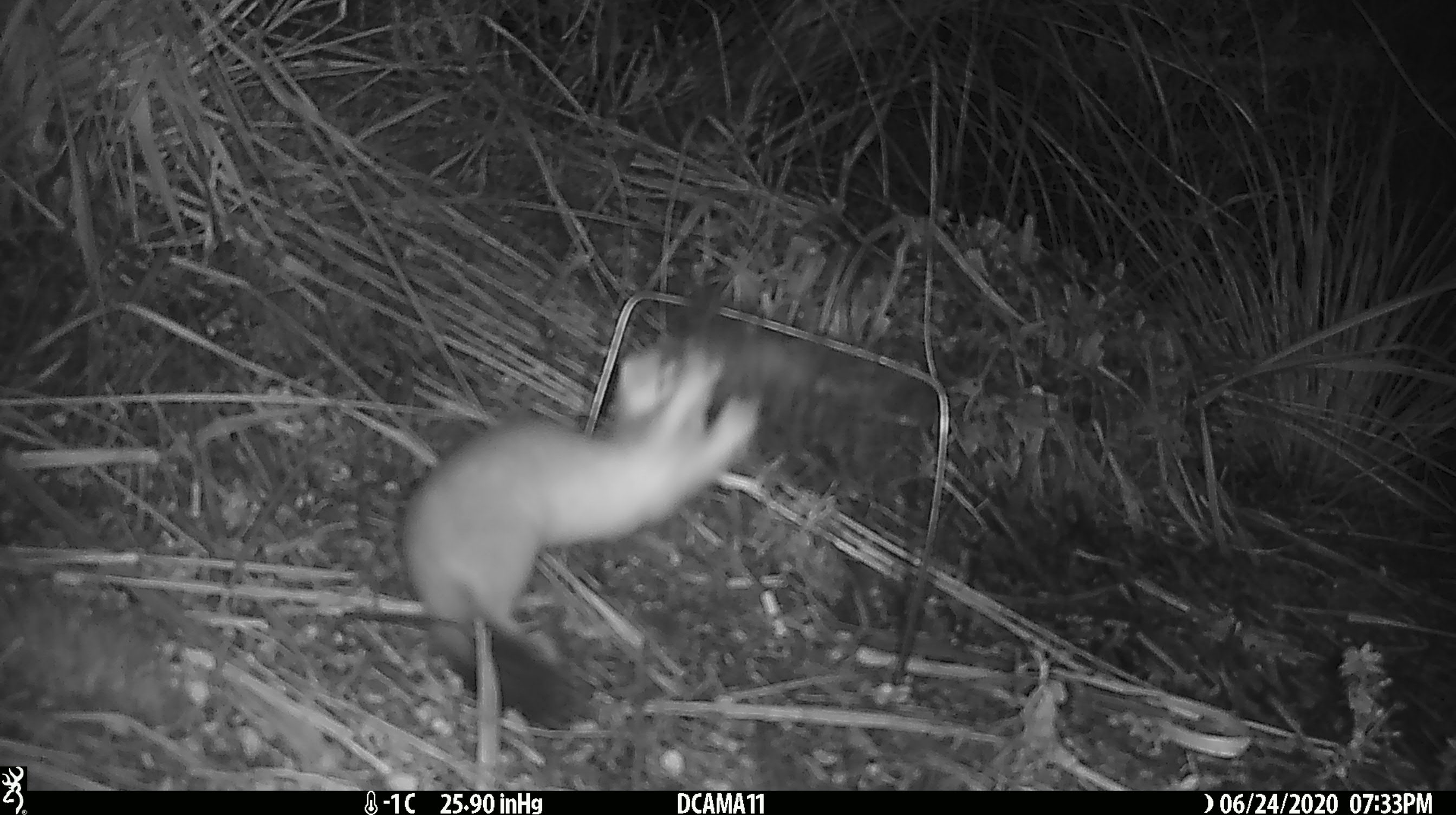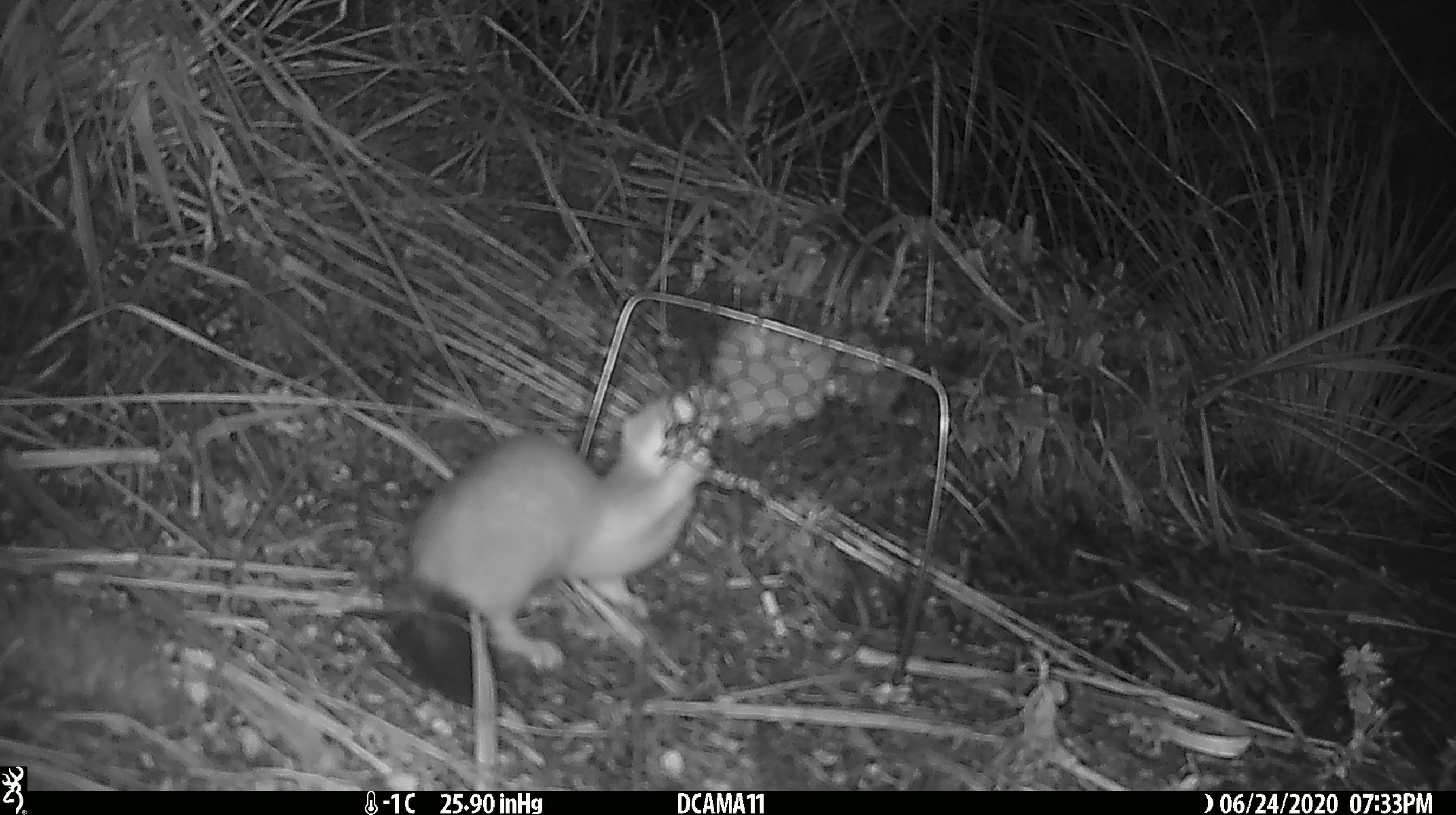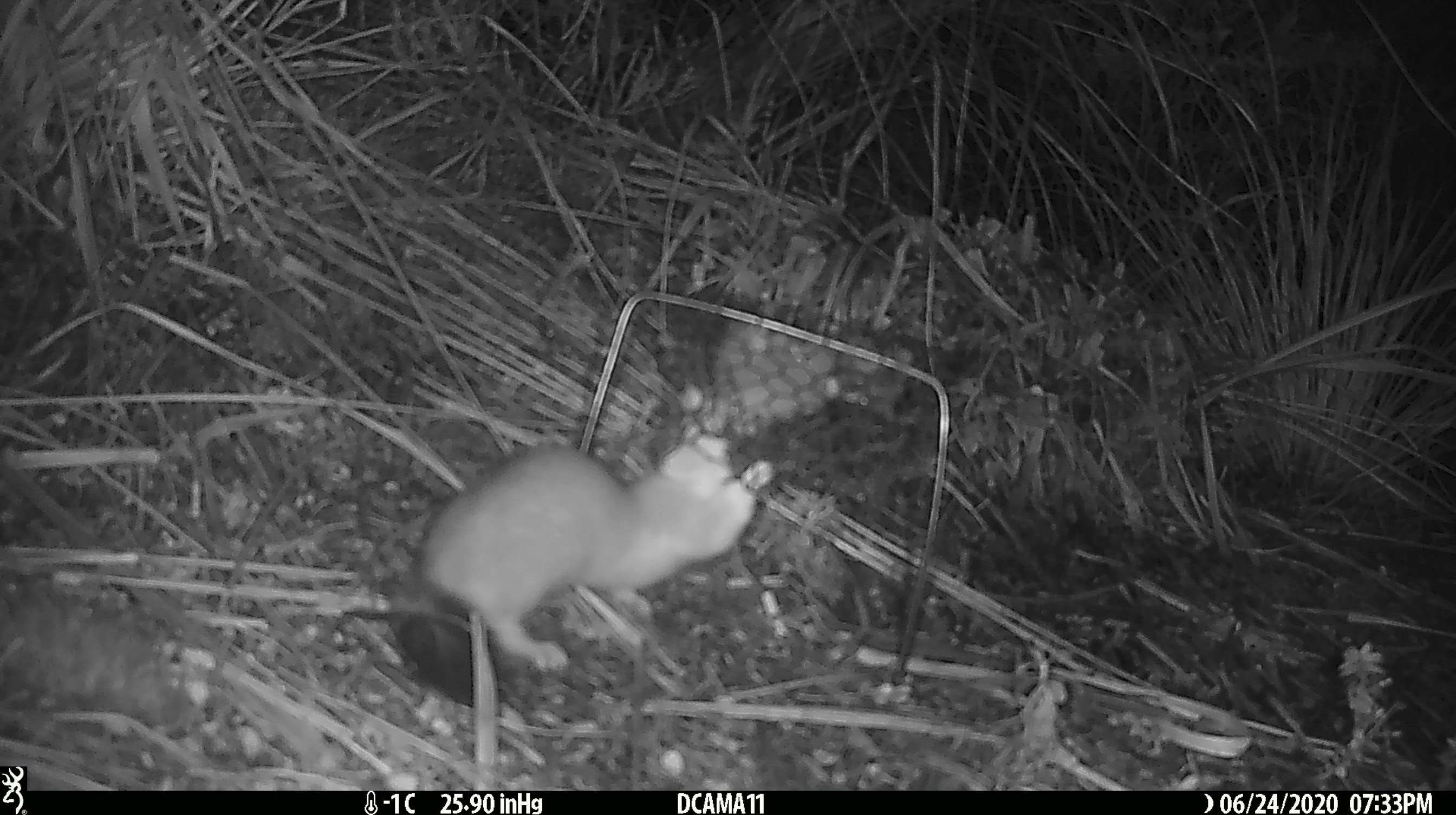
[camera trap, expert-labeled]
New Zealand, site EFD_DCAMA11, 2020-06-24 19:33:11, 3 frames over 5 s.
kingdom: Animalia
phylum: Chordata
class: Mammalia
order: Carnivora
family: Mustelidae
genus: Mustela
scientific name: Mustela erminea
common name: stoat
Stoat (Mustela erminea).